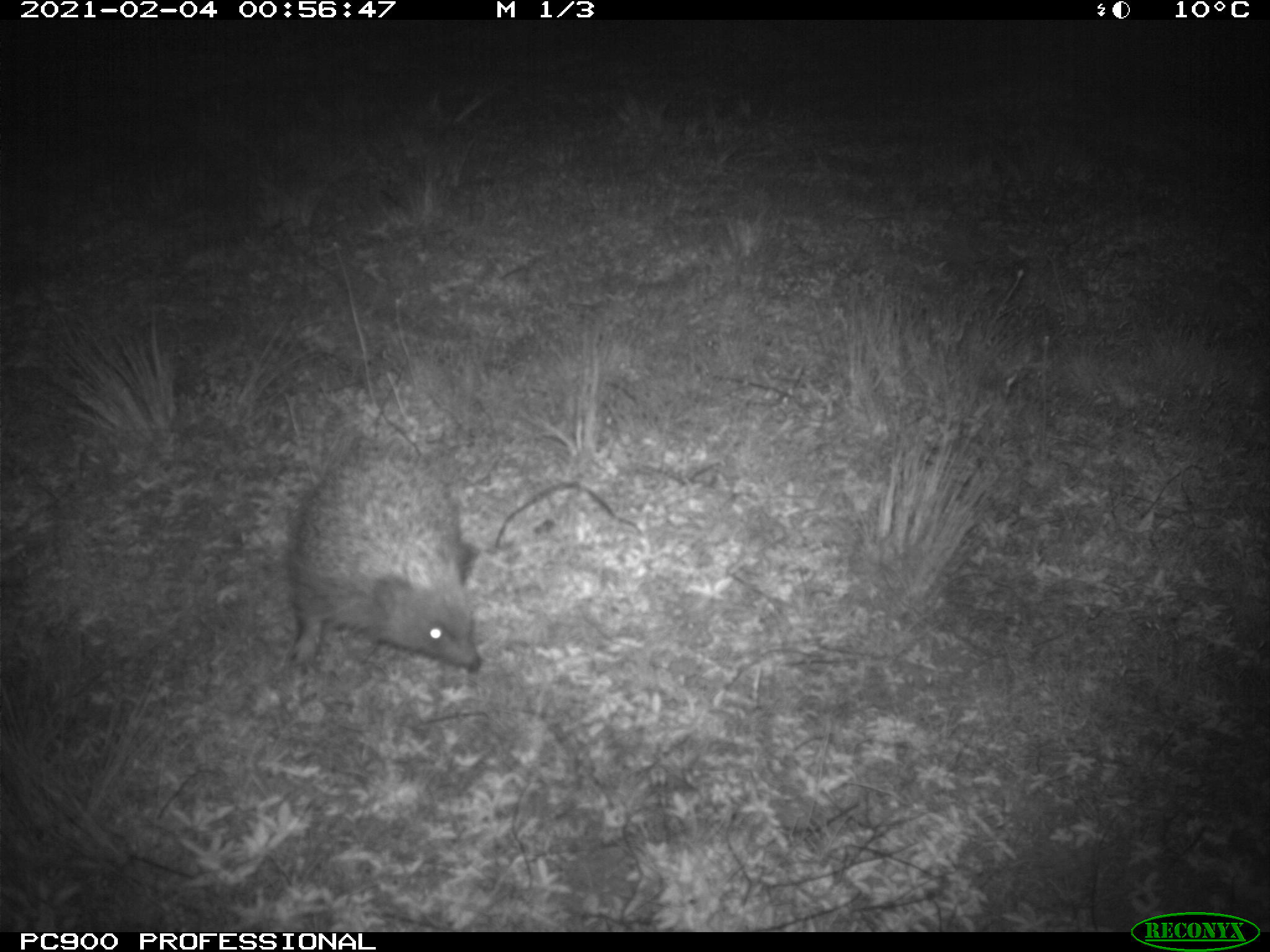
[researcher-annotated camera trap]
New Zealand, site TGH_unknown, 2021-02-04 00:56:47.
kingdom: Animalia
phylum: Chordata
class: Mammalia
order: Eulipotyphla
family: Erinaceidae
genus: Erinaceus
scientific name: Erinaceus europaeus europaeus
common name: european hedgehog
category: hedgehog